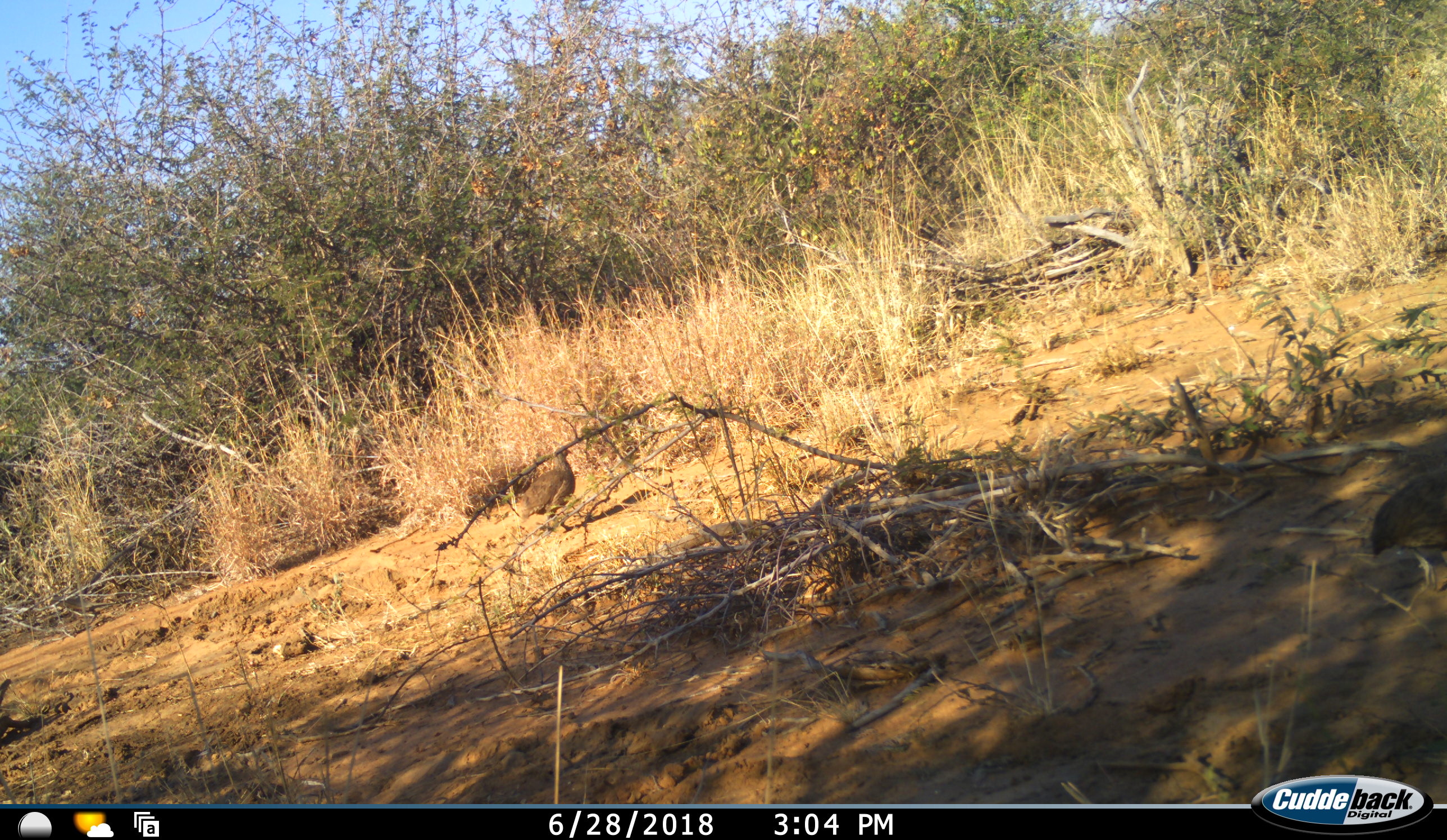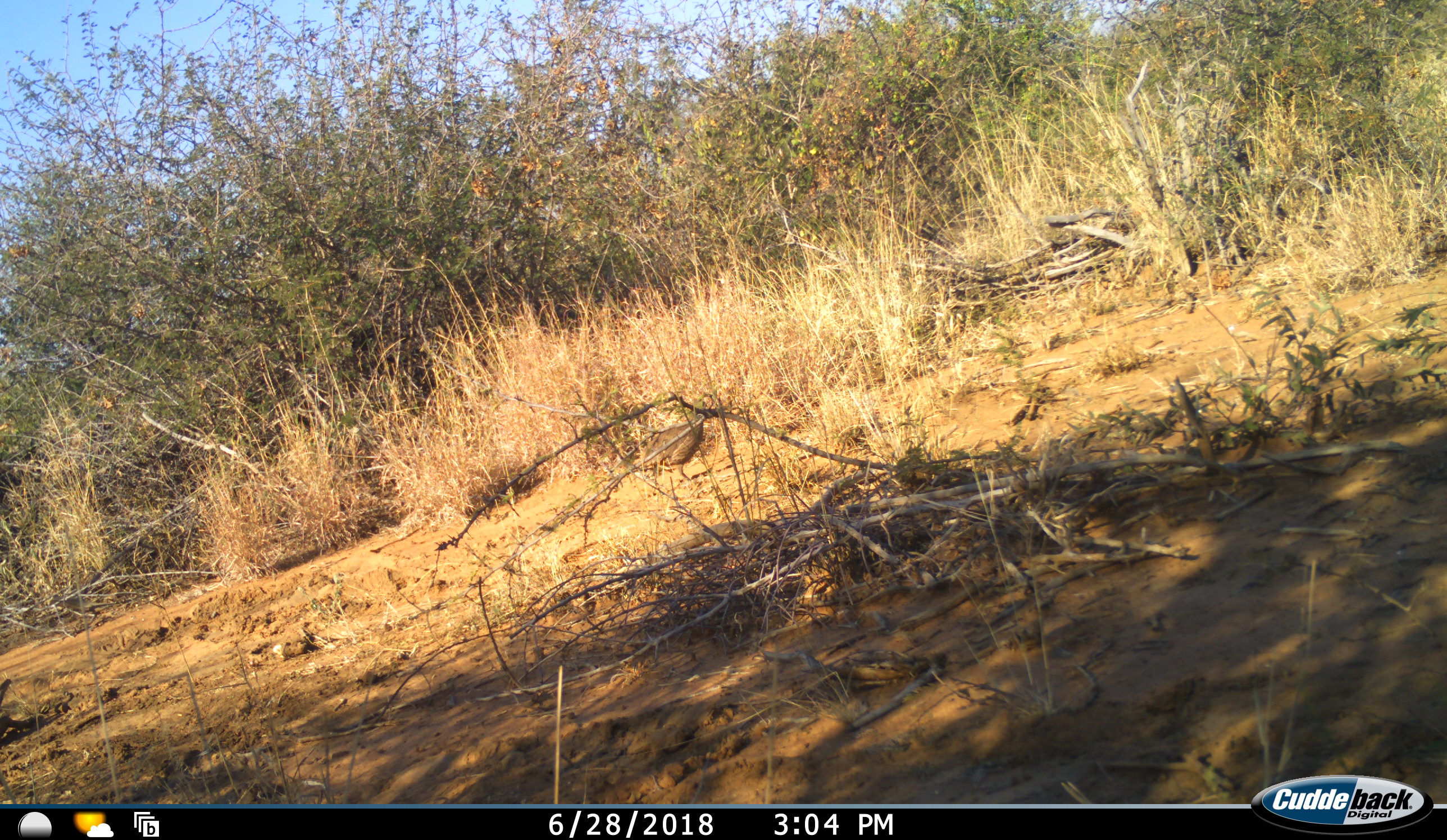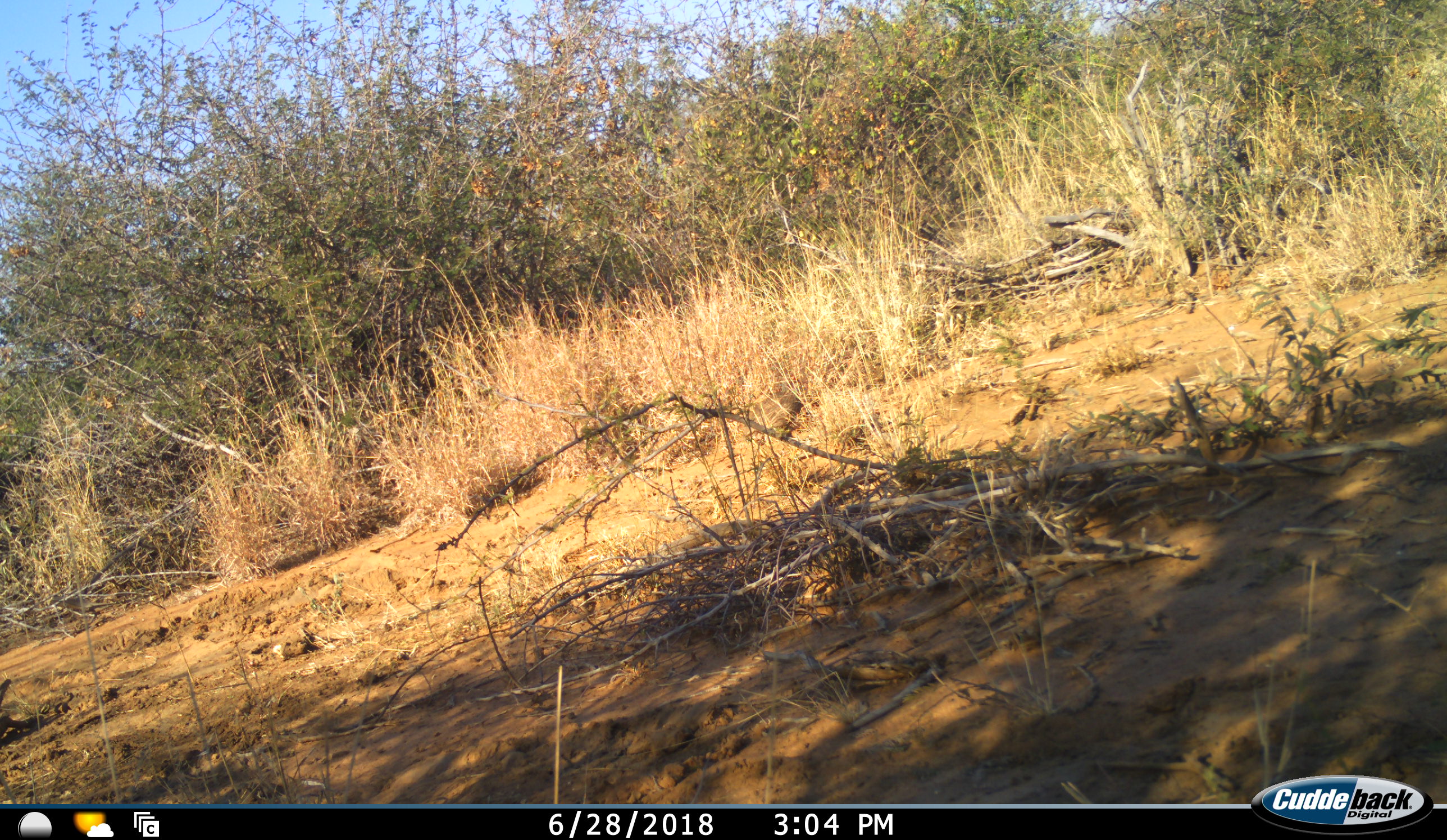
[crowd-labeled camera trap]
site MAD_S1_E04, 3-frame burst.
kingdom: Animalia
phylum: Chordata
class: Aves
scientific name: Aves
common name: bird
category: birdother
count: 2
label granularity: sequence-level